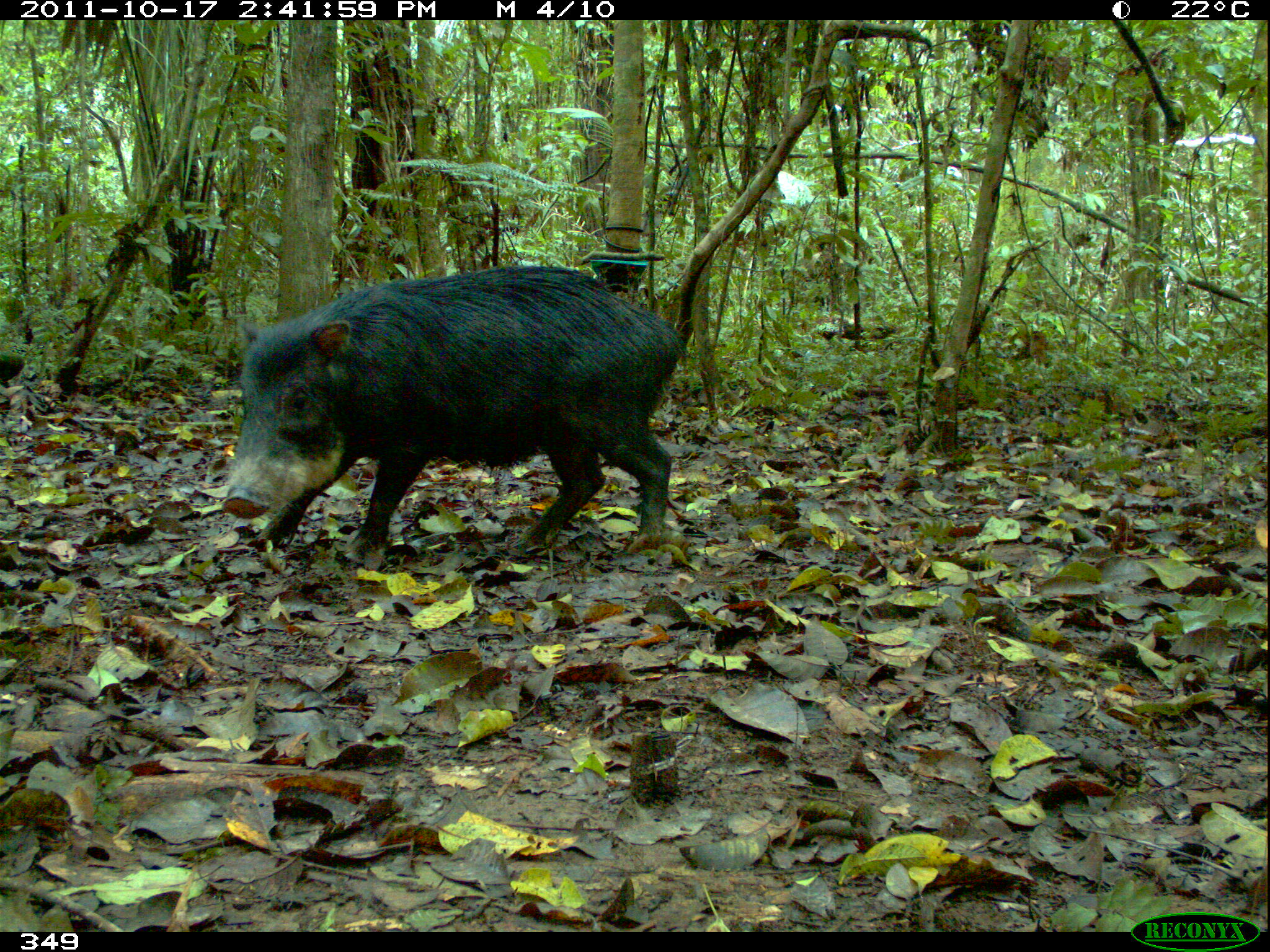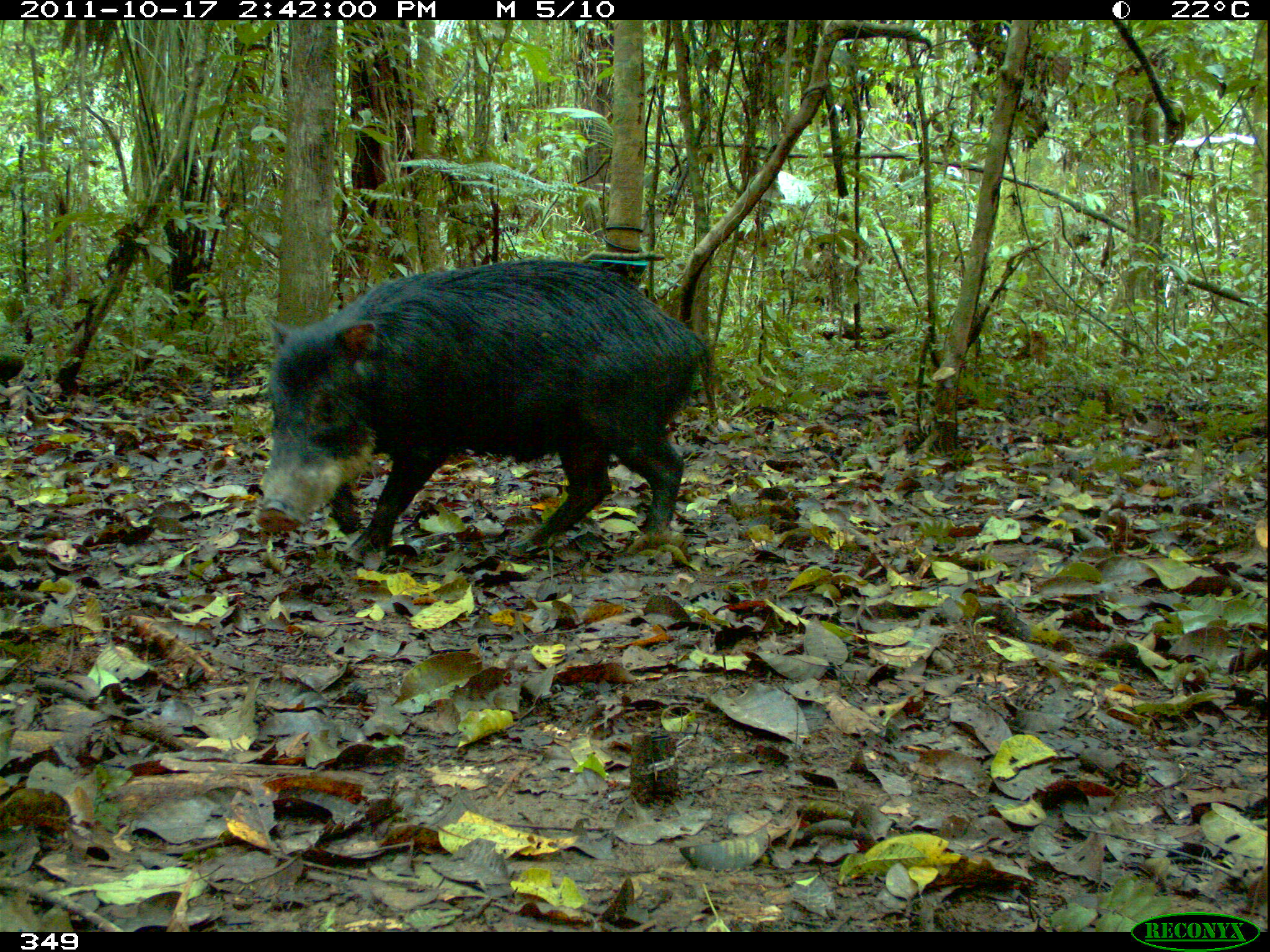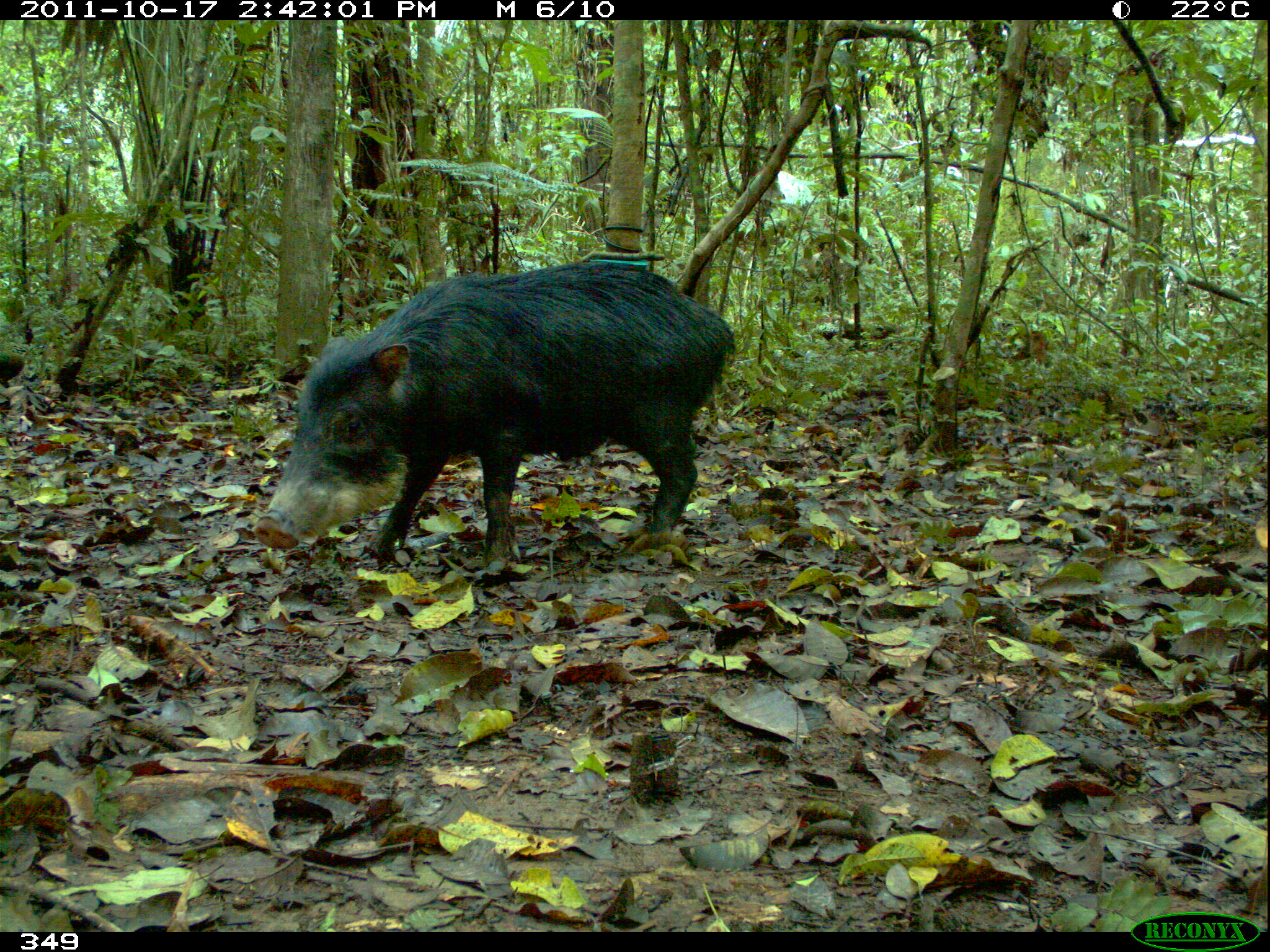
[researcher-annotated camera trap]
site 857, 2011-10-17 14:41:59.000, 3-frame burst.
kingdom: Animalia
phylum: Chordata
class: Mammalia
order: Artiodactyla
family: Tayassuidae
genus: Tayassu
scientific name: Tayassu pecari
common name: white-lipped peccary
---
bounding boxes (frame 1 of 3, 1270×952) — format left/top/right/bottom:
tayassu pecari: 219/263/688/569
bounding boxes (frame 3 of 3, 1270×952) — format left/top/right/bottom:
tayassu pecari: 254/261/740/578